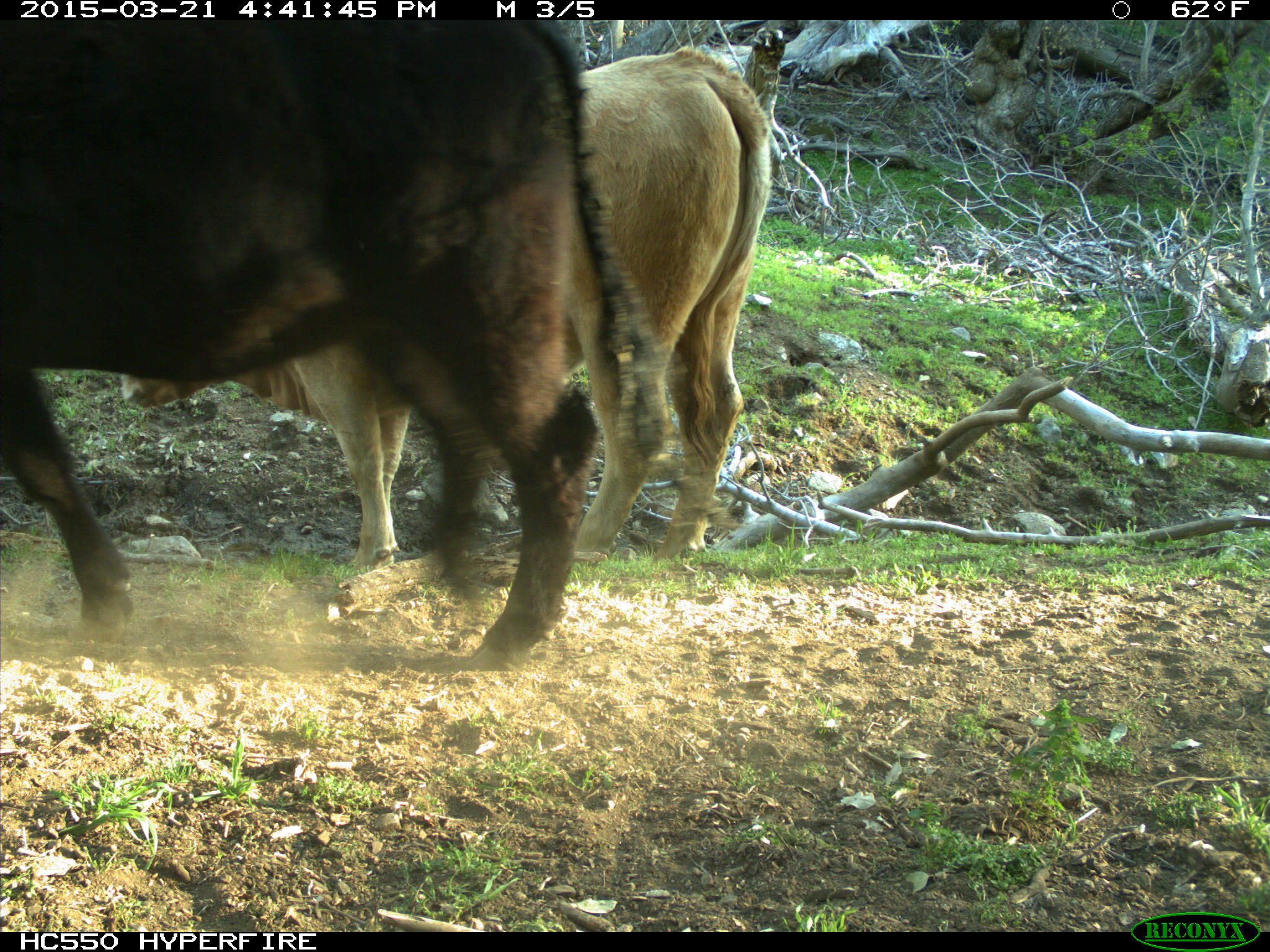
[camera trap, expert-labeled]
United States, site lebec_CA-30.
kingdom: Animalia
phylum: Chordata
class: Mammalia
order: Artiodactyla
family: Bovidae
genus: Bos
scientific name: Bos taurus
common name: domestic cow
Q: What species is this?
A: Bos taurus (domestic cow).